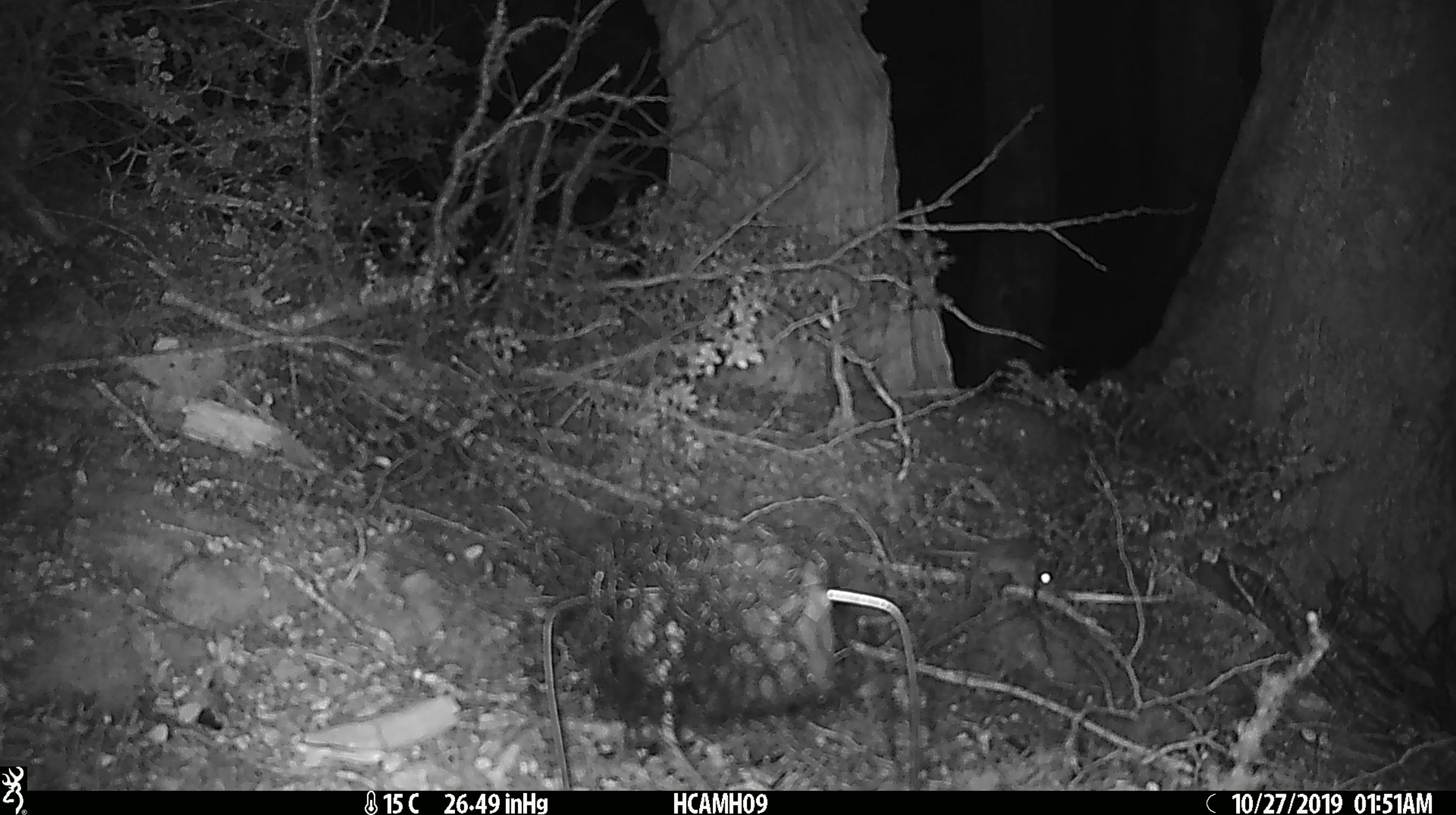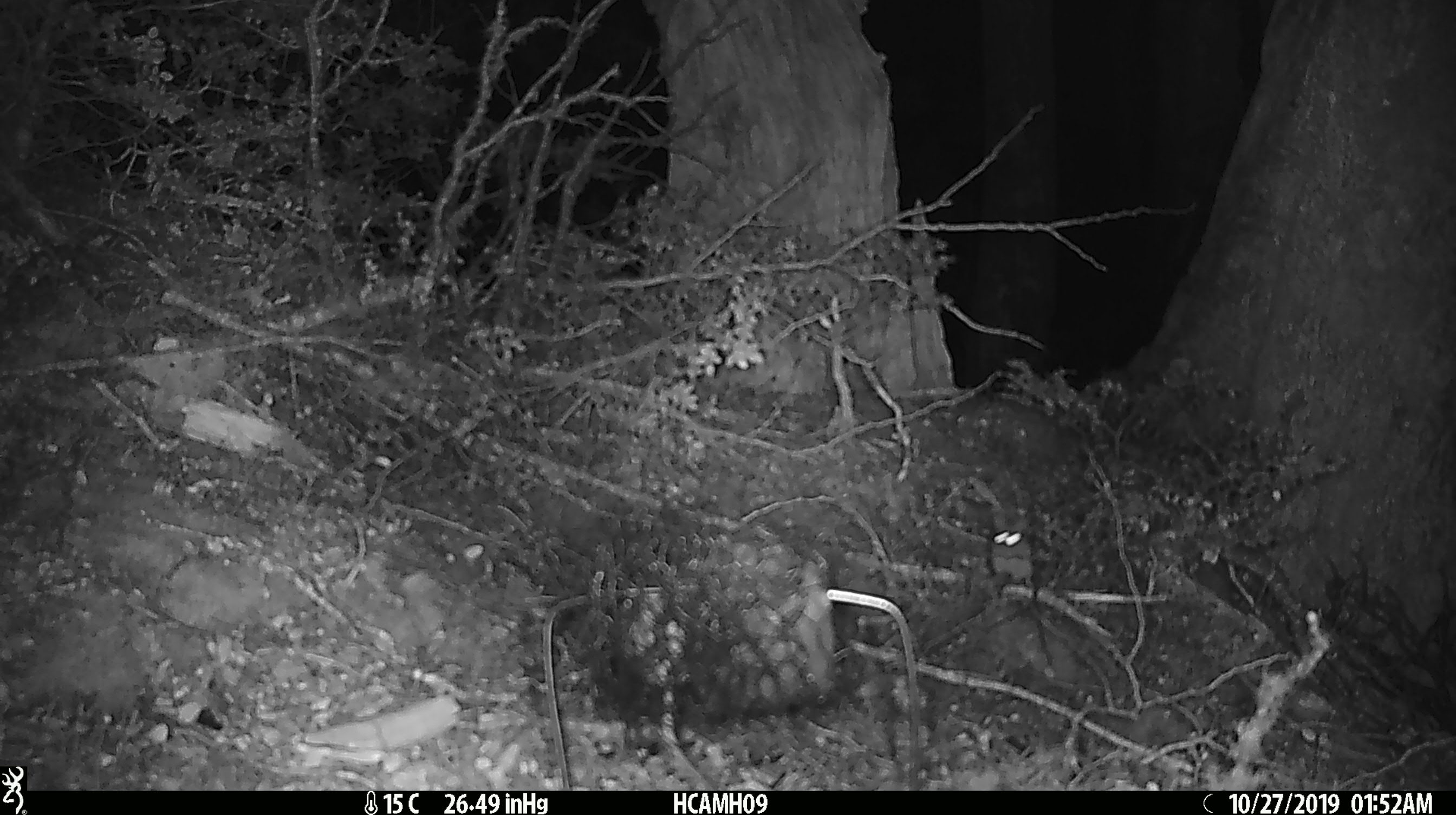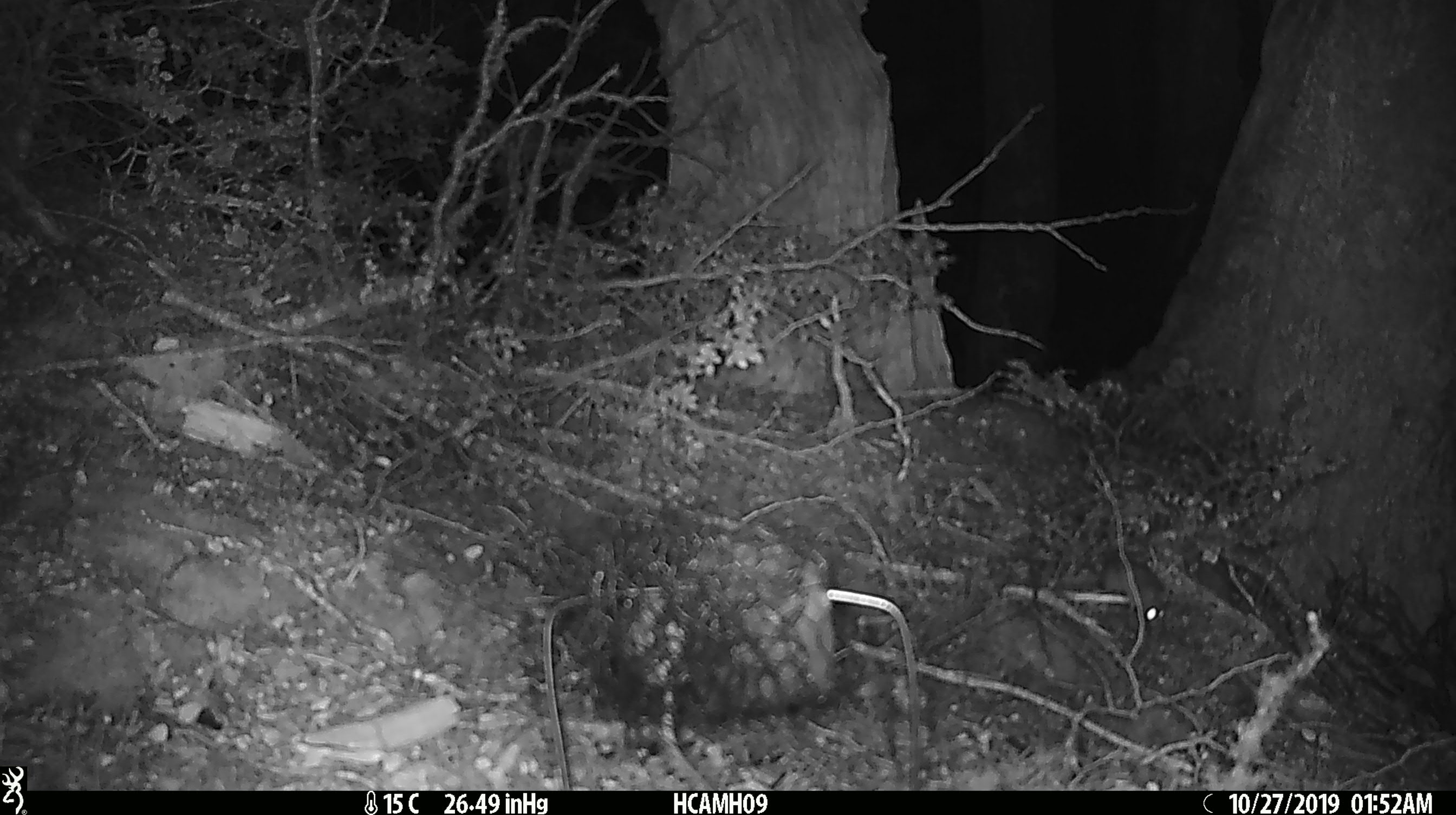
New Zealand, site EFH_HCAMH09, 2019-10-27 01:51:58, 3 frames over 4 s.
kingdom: Animalia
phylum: Chordata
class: Mammalia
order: Rodentia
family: Muridae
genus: Mus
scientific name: Mus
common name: mouse